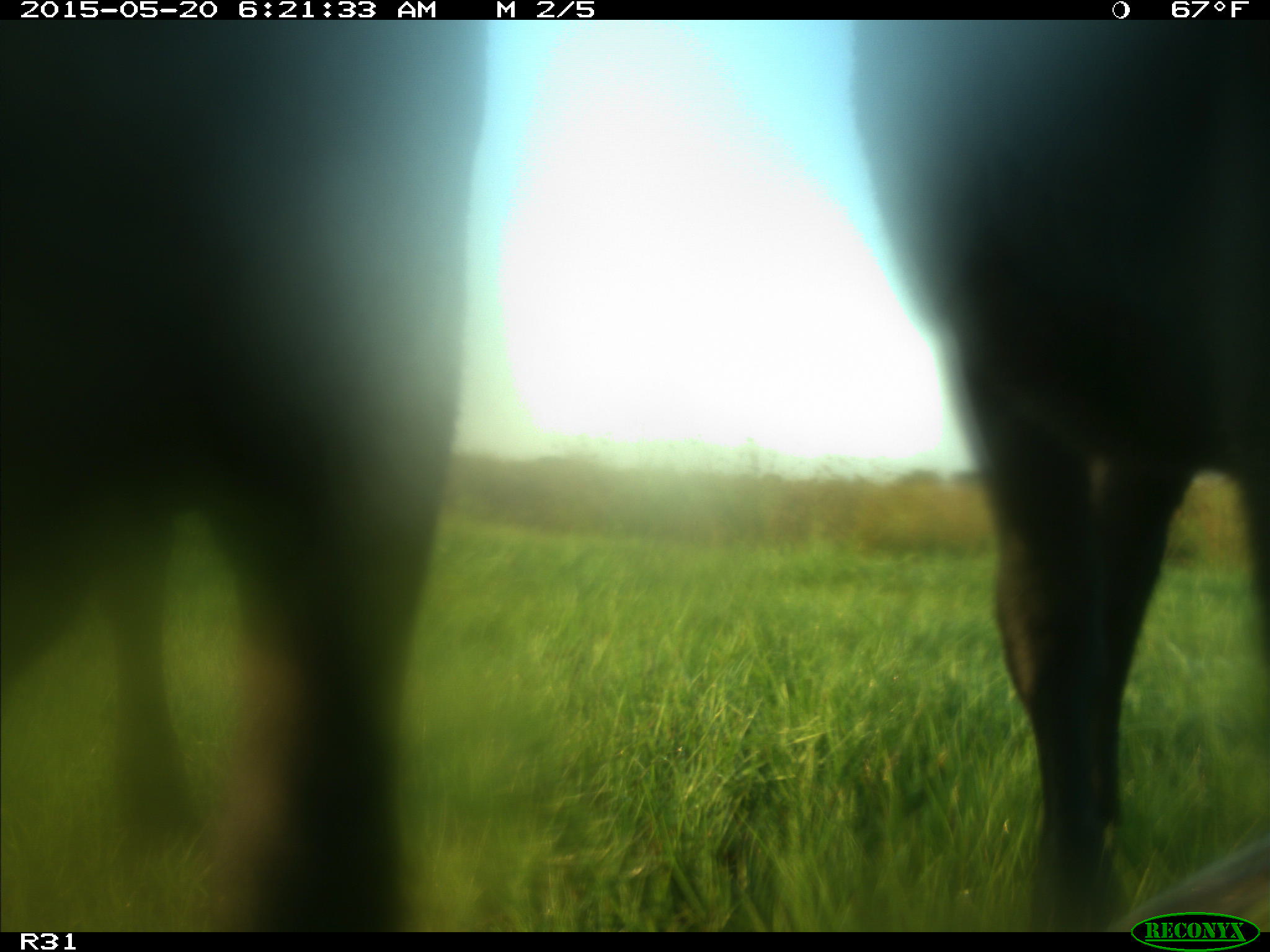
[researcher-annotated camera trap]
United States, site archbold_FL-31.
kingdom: Animalia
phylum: Chordata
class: Mammalia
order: Artiodactyla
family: Bovidae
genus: Bos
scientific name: Bos taurus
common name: domestic cow